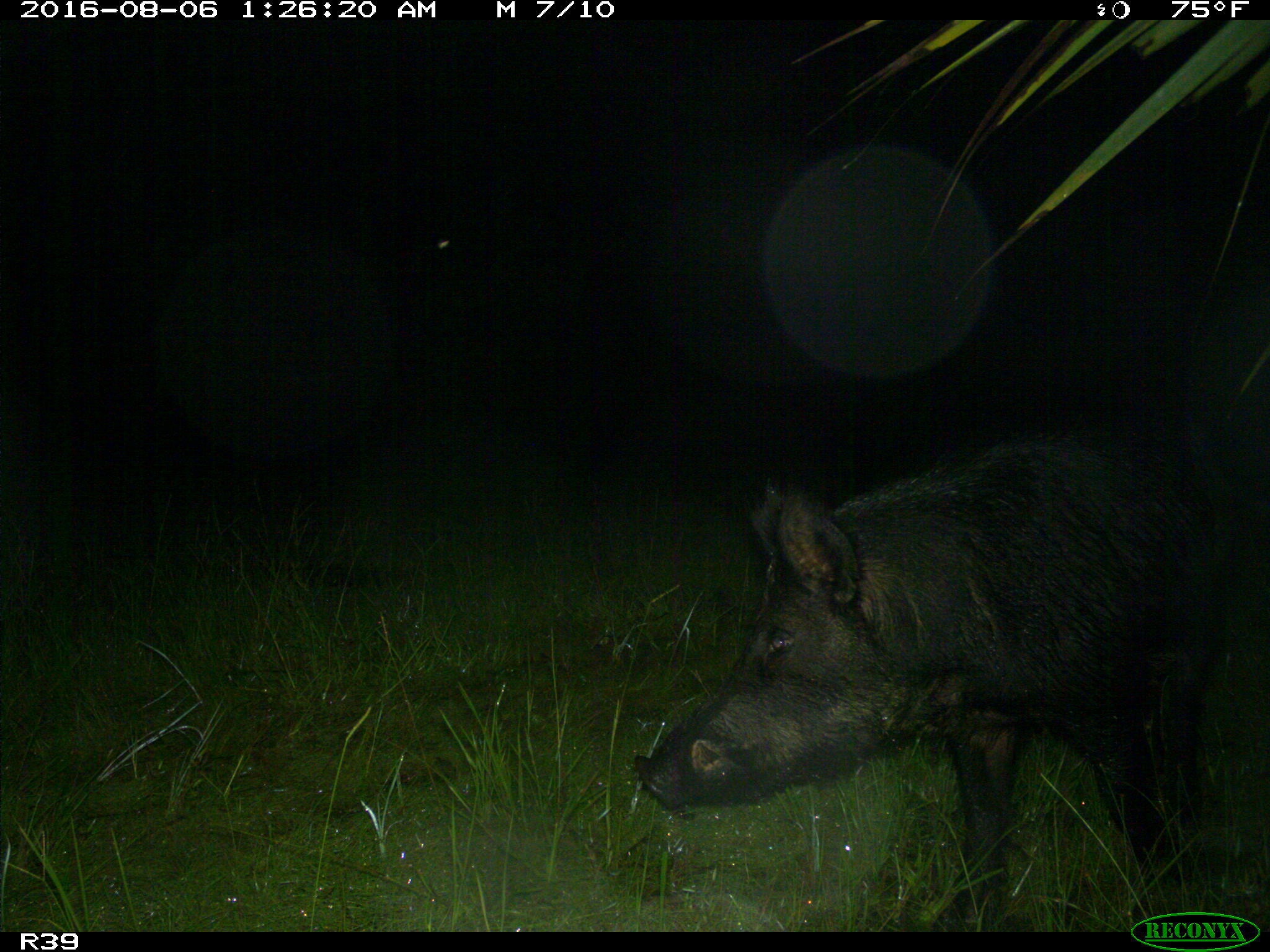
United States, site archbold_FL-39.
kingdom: Animalia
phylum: Chordata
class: Mammalia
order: Artiodactyla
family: Suidae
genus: Sus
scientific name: Sus scrofa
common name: wild boar